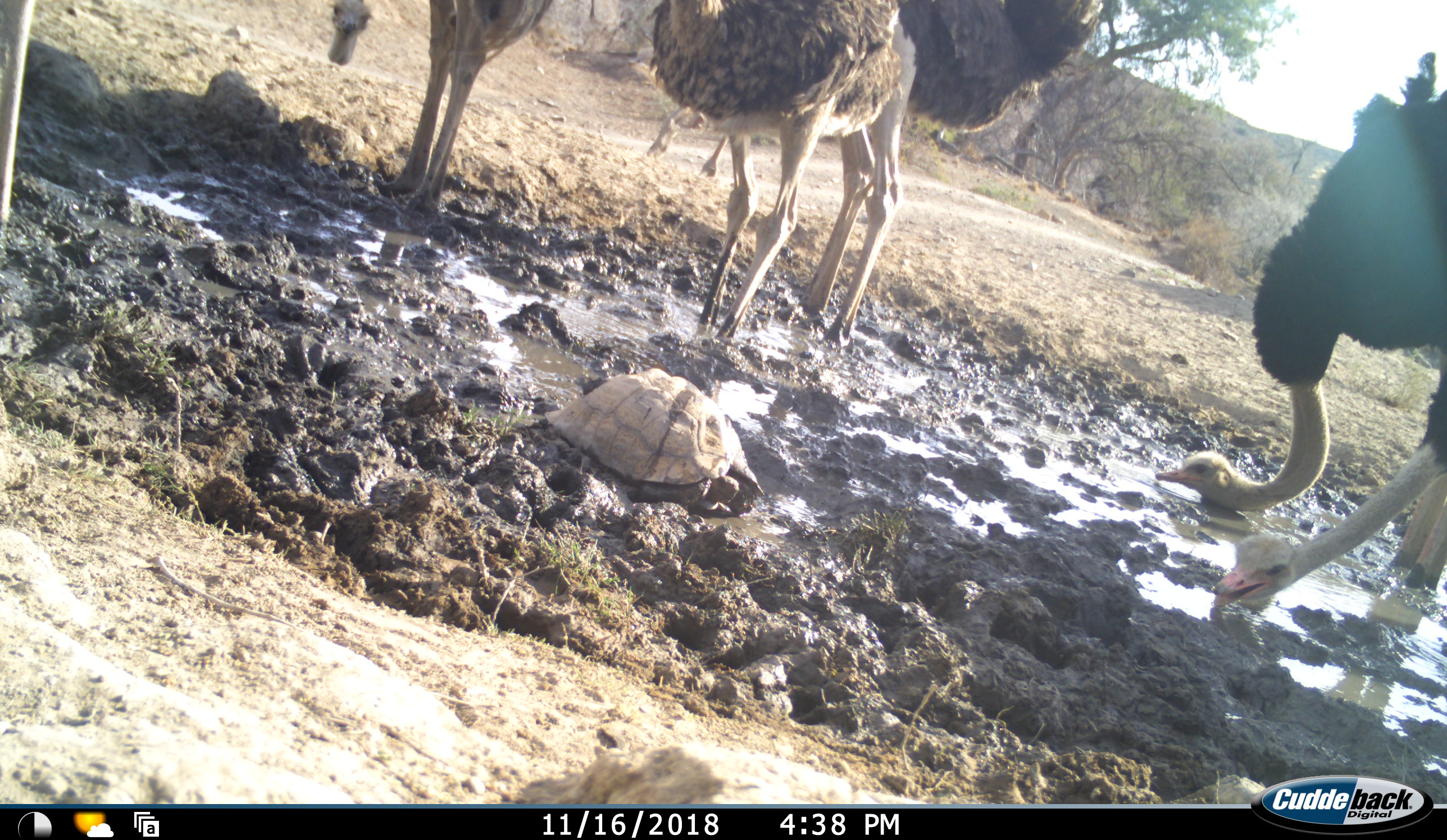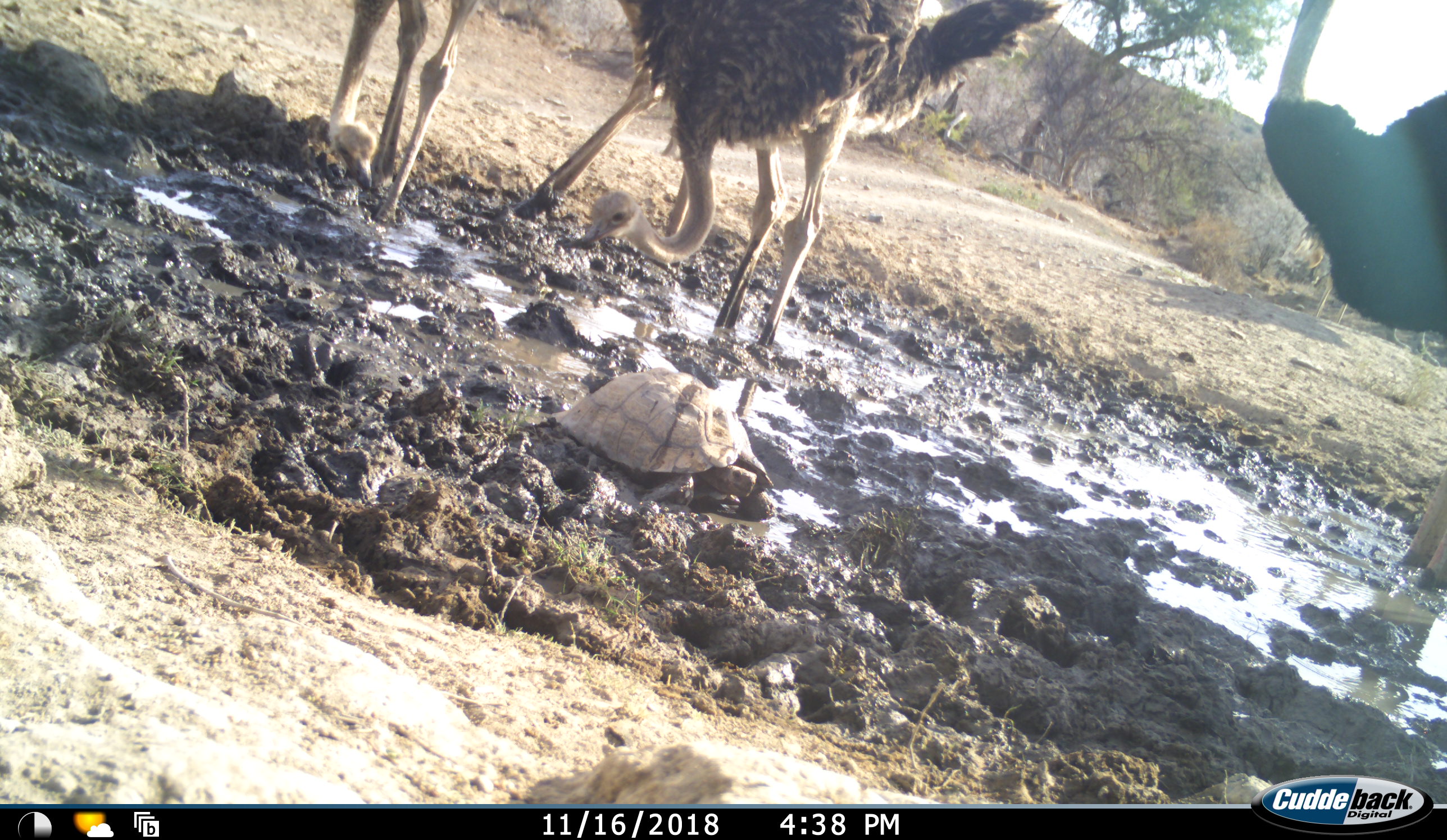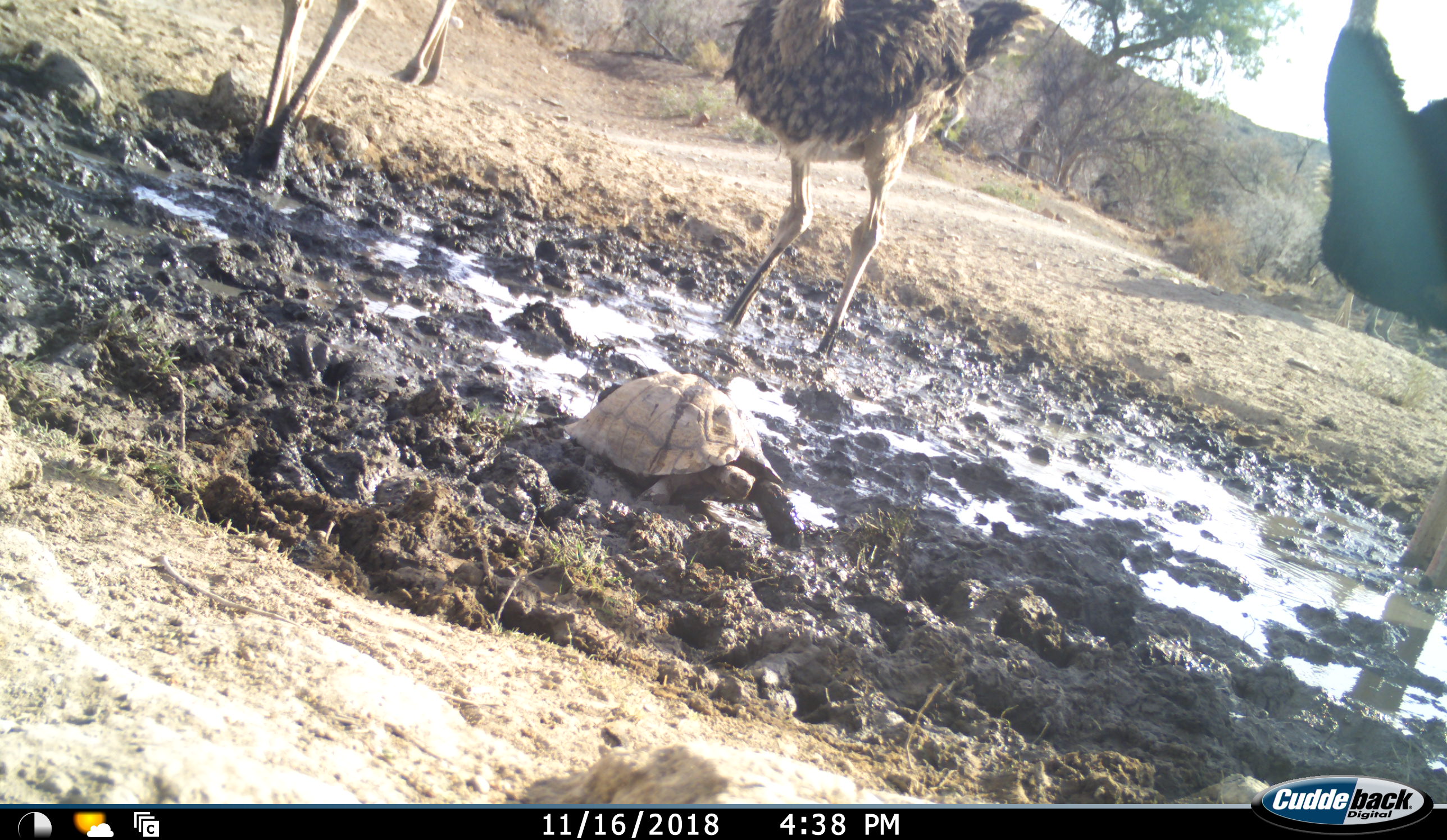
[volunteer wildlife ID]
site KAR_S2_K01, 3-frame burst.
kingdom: Animalia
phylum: Chordata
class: Aves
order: Struthioniformes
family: Struthionidae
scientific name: Struthionidae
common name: ostrich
Ostrich (Struthionidae), count 7. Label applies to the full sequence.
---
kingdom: Animalia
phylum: Chordata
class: Reptilia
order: Testudines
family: Testudinidae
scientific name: Testudinidae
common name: tortoise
Tortoise (Testudinidae), count 1. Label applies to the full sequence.